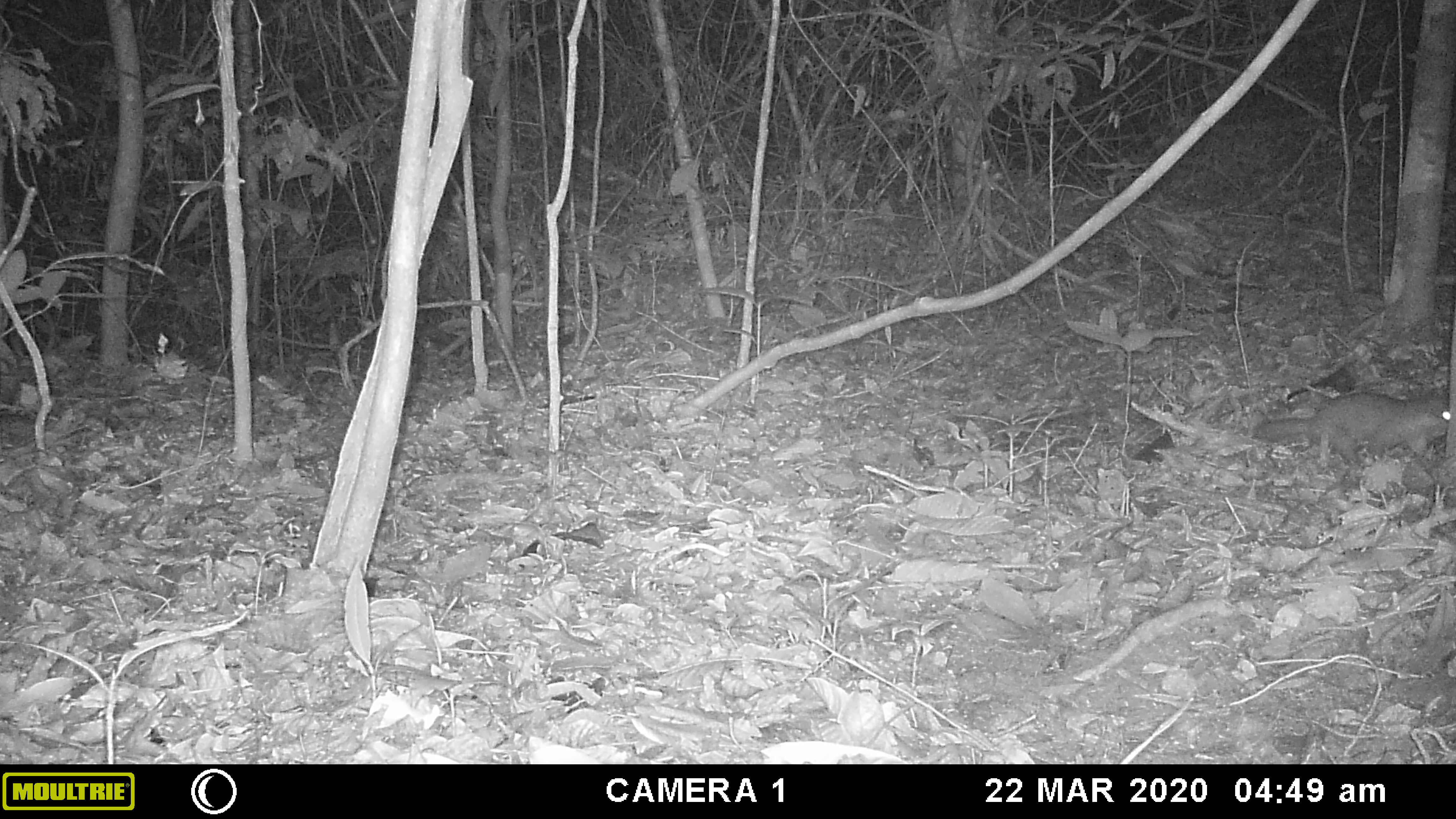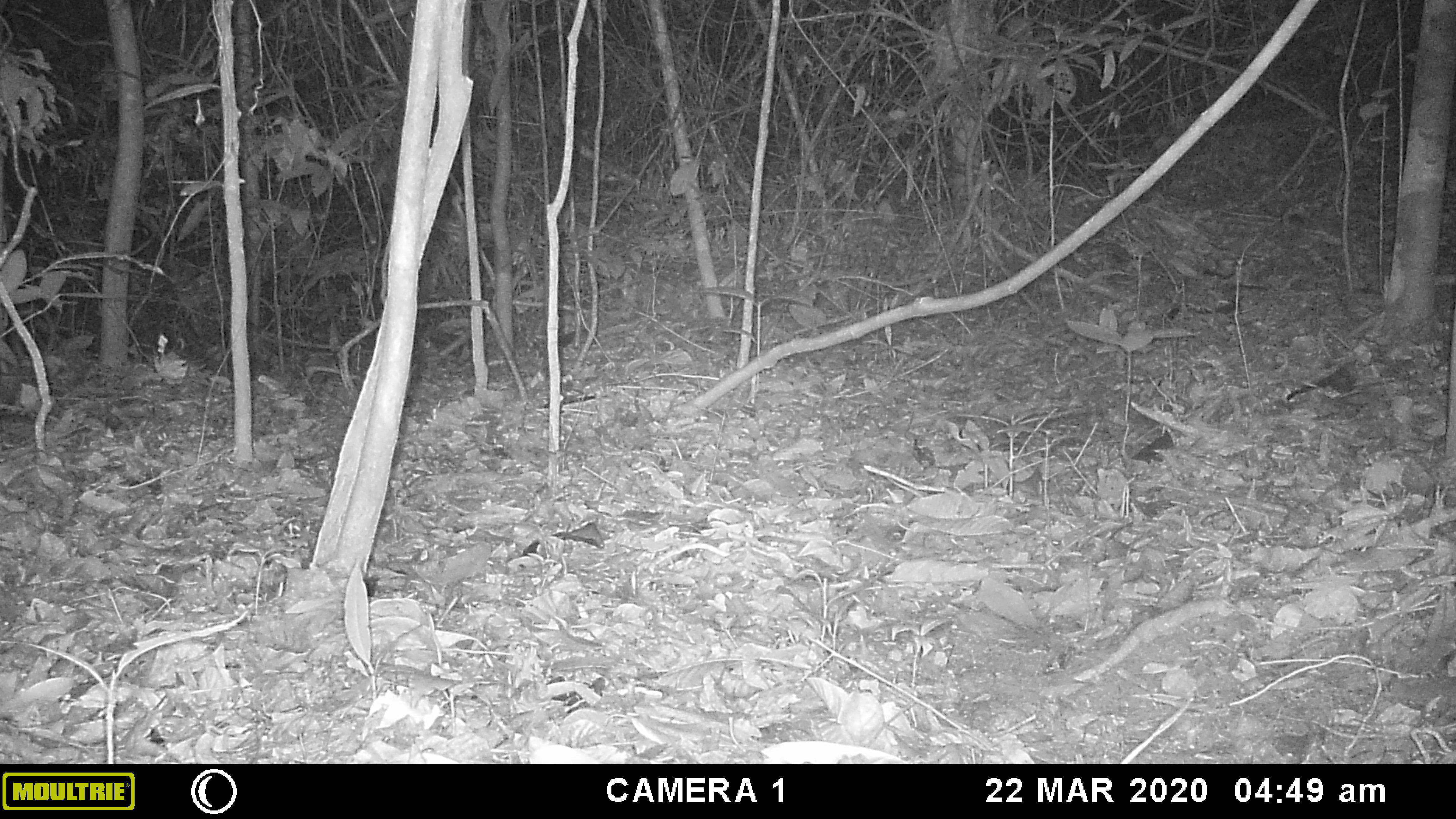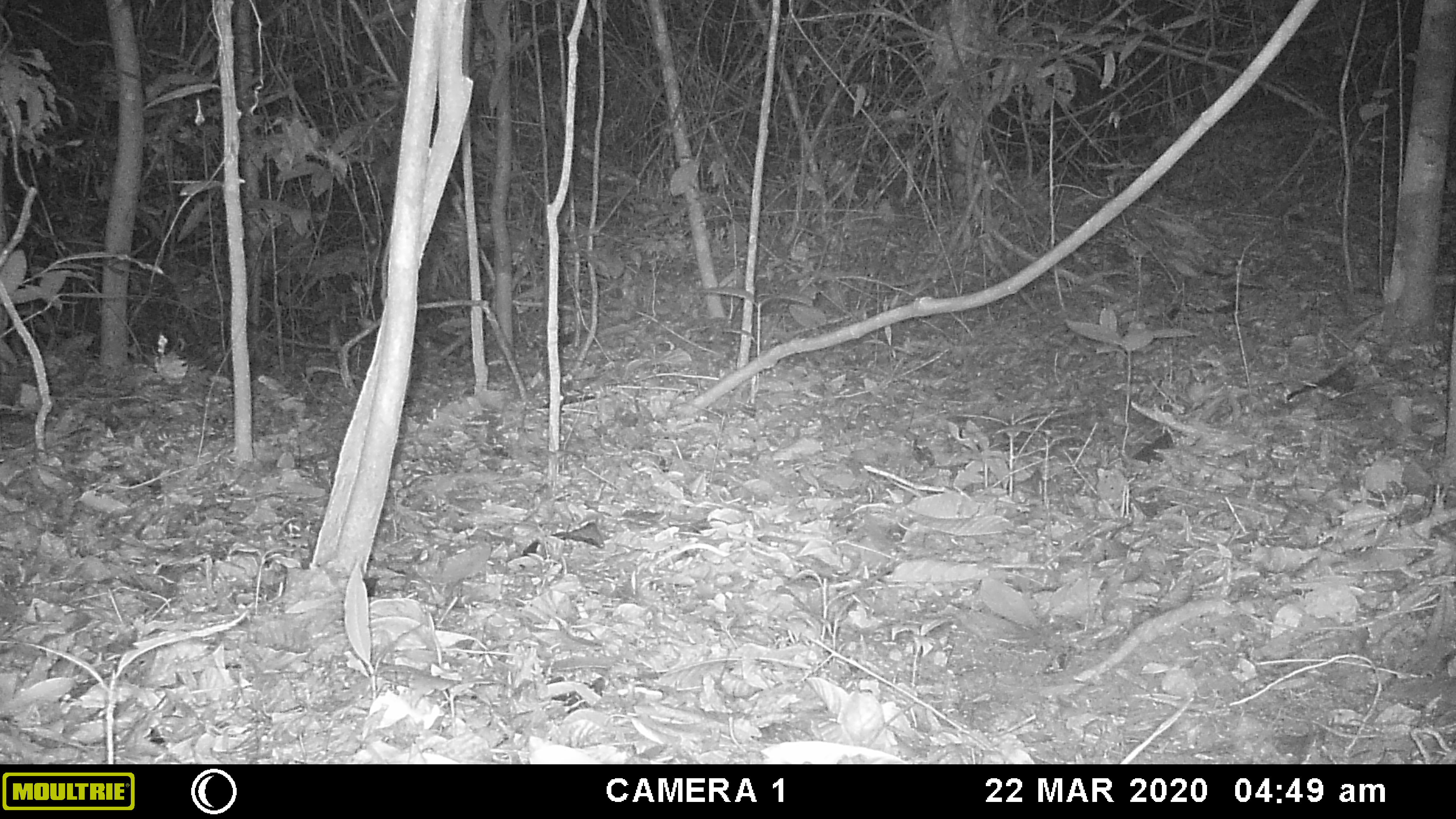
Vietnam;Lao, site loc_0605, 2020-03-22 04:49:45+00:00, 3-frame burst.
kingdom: Animalia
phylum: Chordata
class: Mammalia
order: Carnivora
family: Mustelidae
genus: Melogale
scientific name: Melogale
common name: ferret badger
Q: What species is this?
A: Ferret badger (Melogale).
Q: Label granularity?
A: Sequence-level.